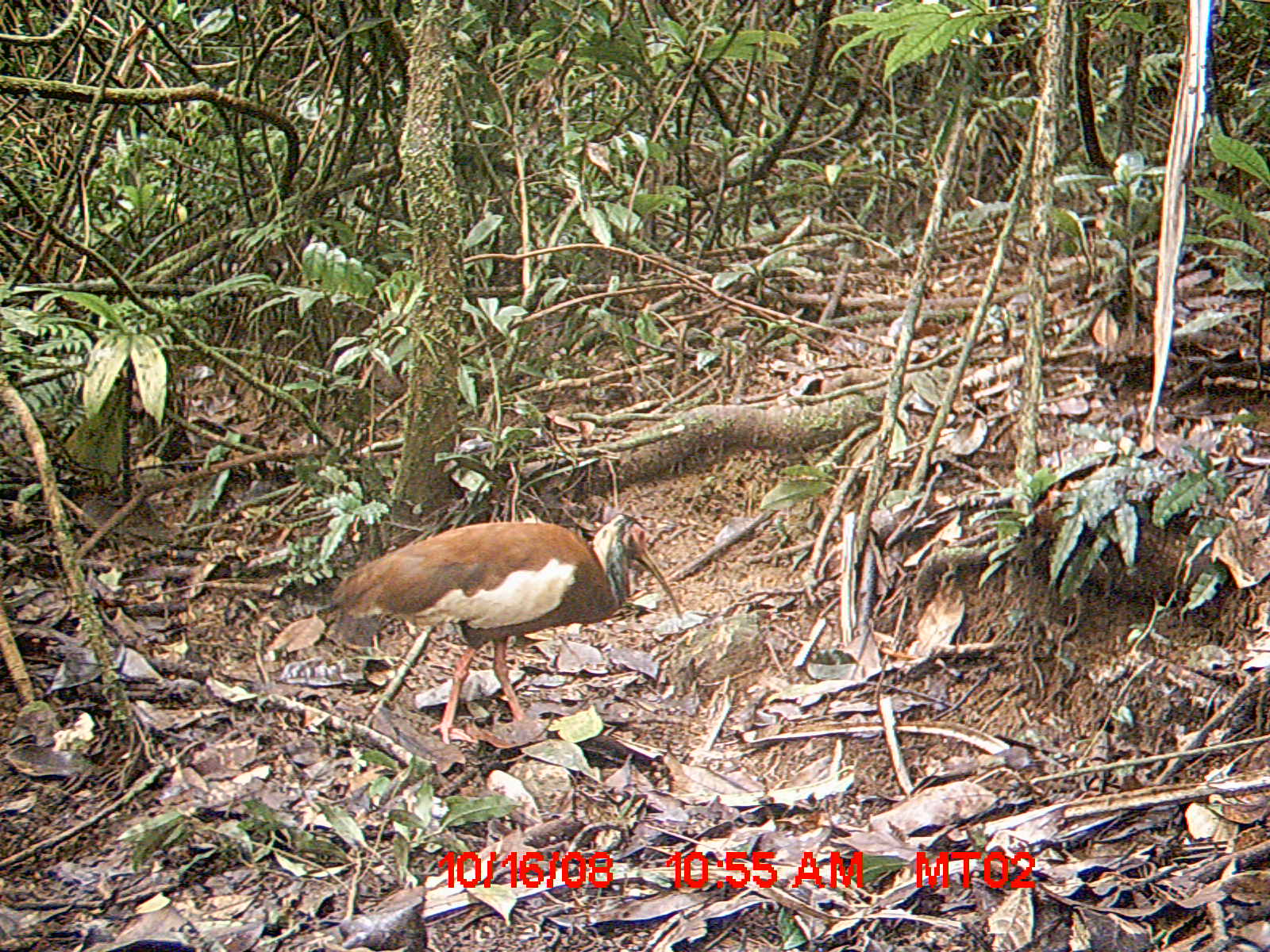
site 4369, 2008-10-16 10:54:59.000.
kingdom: Animalia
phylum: Chordata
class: Aves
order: Pelecaniformes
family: Threskiornithidae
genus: Lophotibis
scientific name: Lophotibis cristata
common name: madagascan ibis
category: lophotibis cristataa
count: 2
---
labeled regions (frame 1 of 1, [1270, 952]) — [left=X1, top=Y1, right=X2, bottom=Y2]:
lophotibis cristataa: [left=329, top=513, right=681, bottom=745]